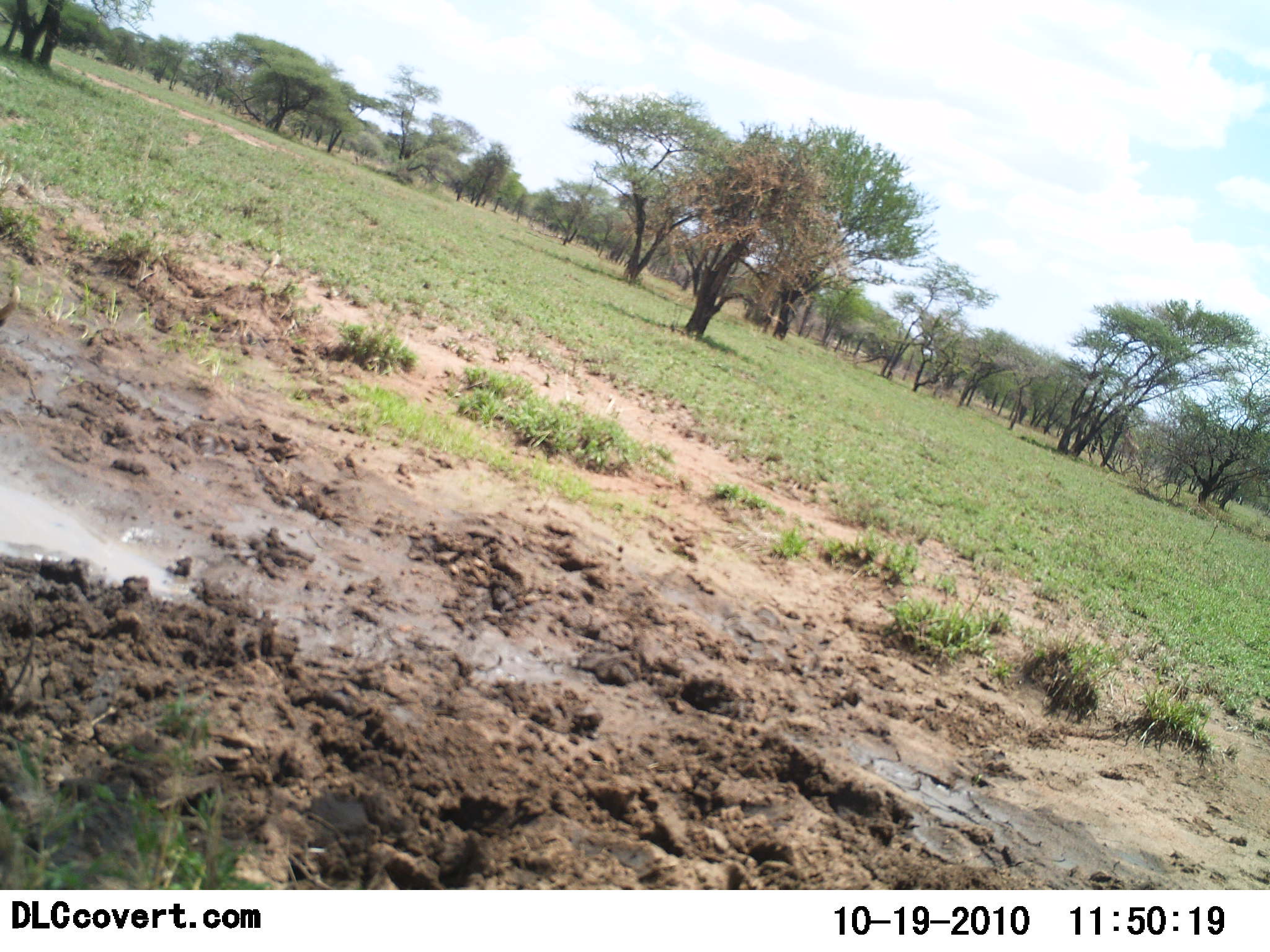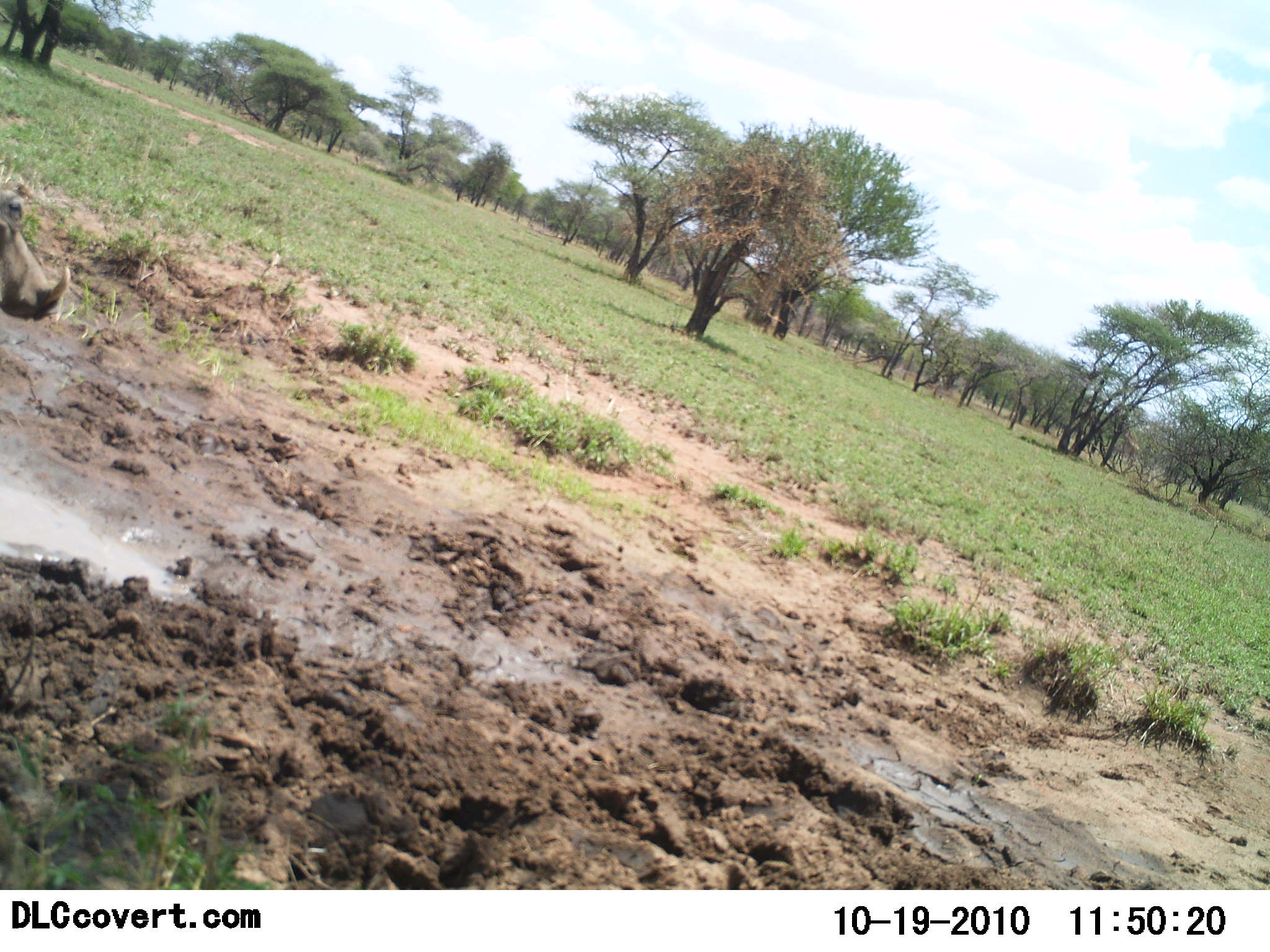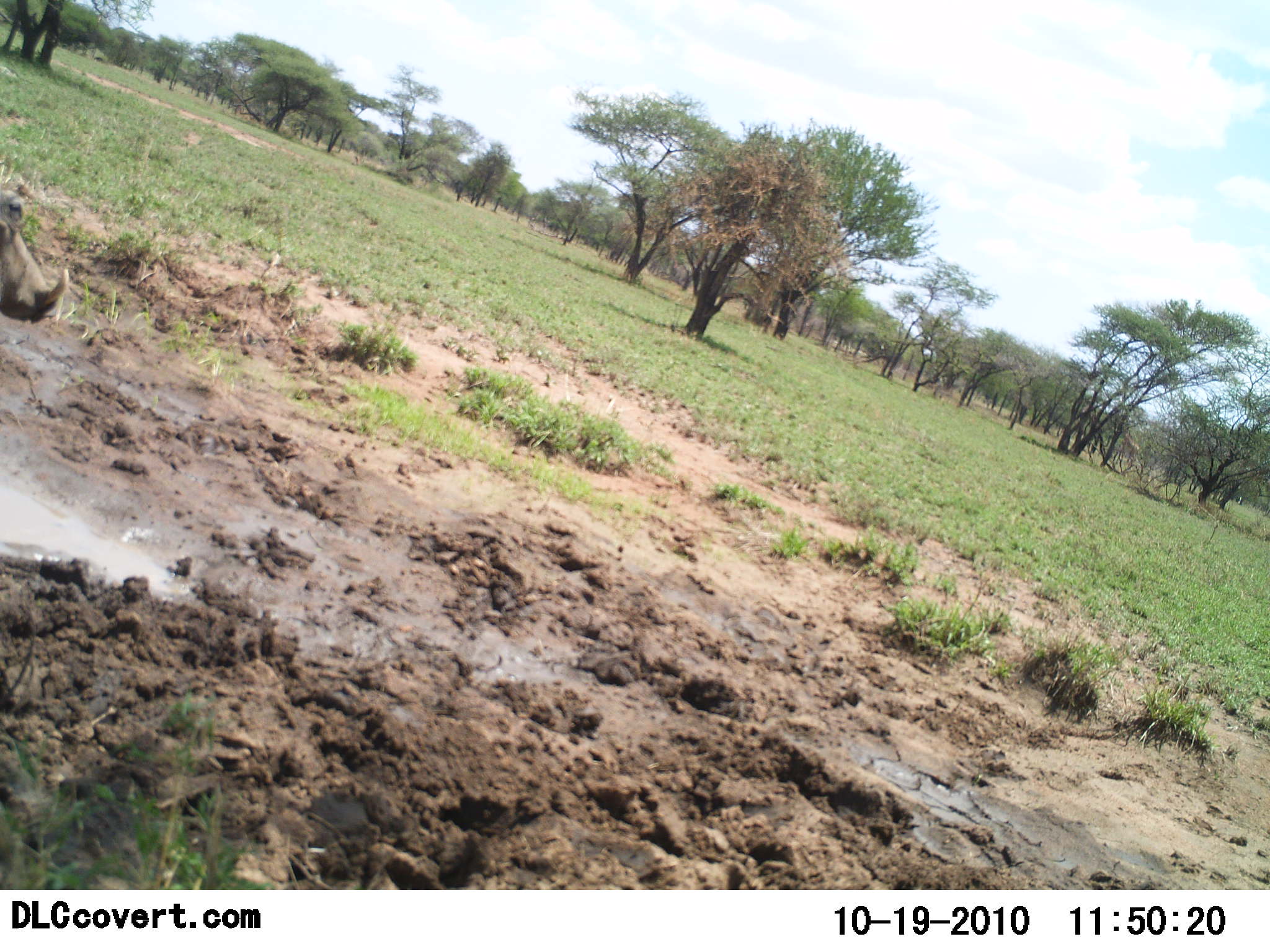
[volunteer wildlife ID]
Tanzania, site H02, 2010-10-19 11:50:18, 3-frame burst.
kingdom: Animalia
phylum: Chordata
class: Mammalia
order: Artiodactyla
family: Suidae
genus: Phacochoerus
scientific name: Phacochoerus africanus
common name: warthog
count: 1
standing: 43%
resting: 0%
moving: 50%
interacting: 7%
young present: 0%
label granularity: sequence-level